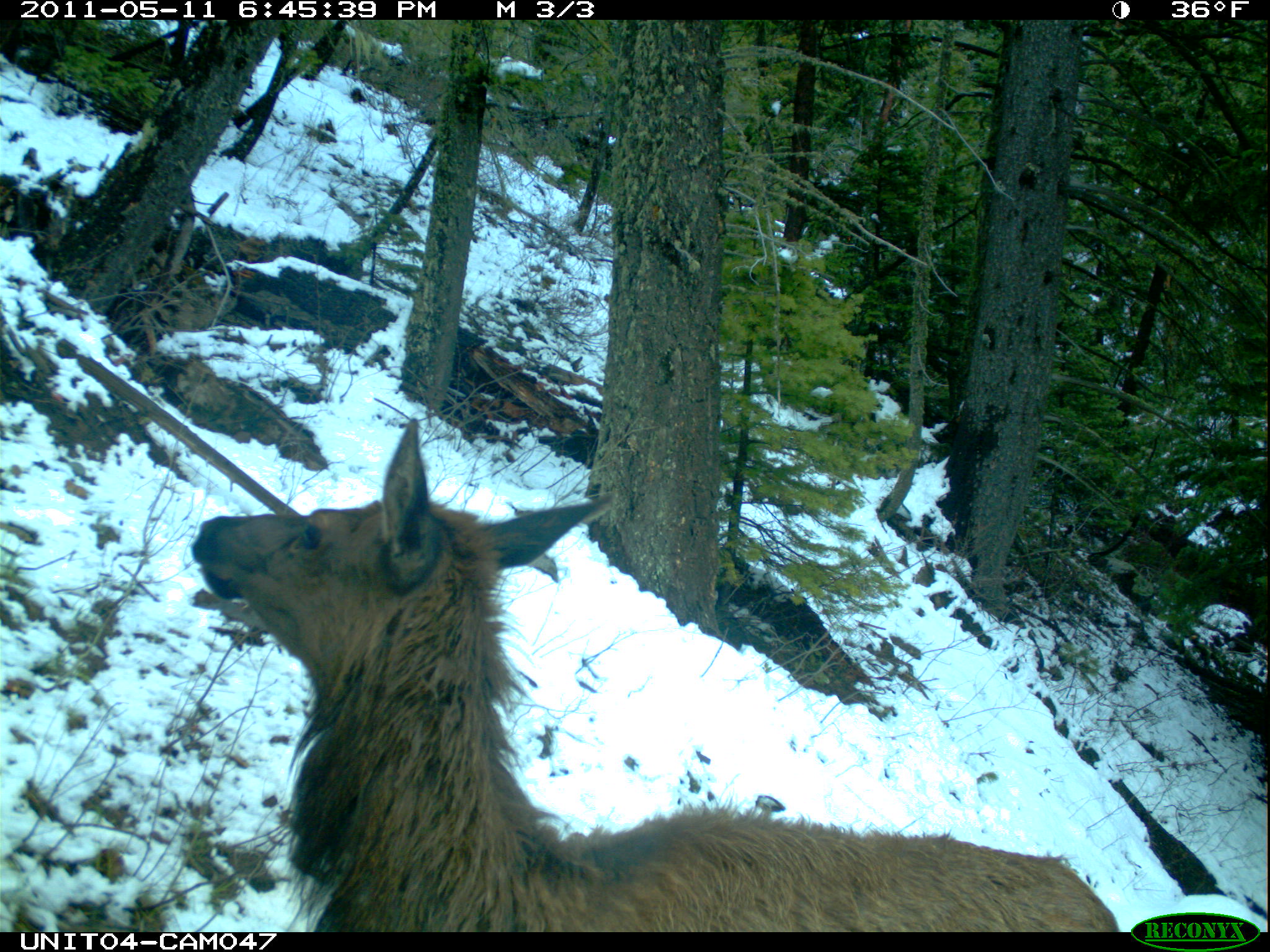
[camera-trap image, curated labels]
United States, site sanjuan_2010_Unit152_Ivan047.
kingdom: Animalia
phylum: Chordata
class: Mammalia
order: Artiodactyla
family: Cervidae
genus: Cervus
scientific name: Cervus elaphus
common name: red deer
Cervus elaphus (red deer).